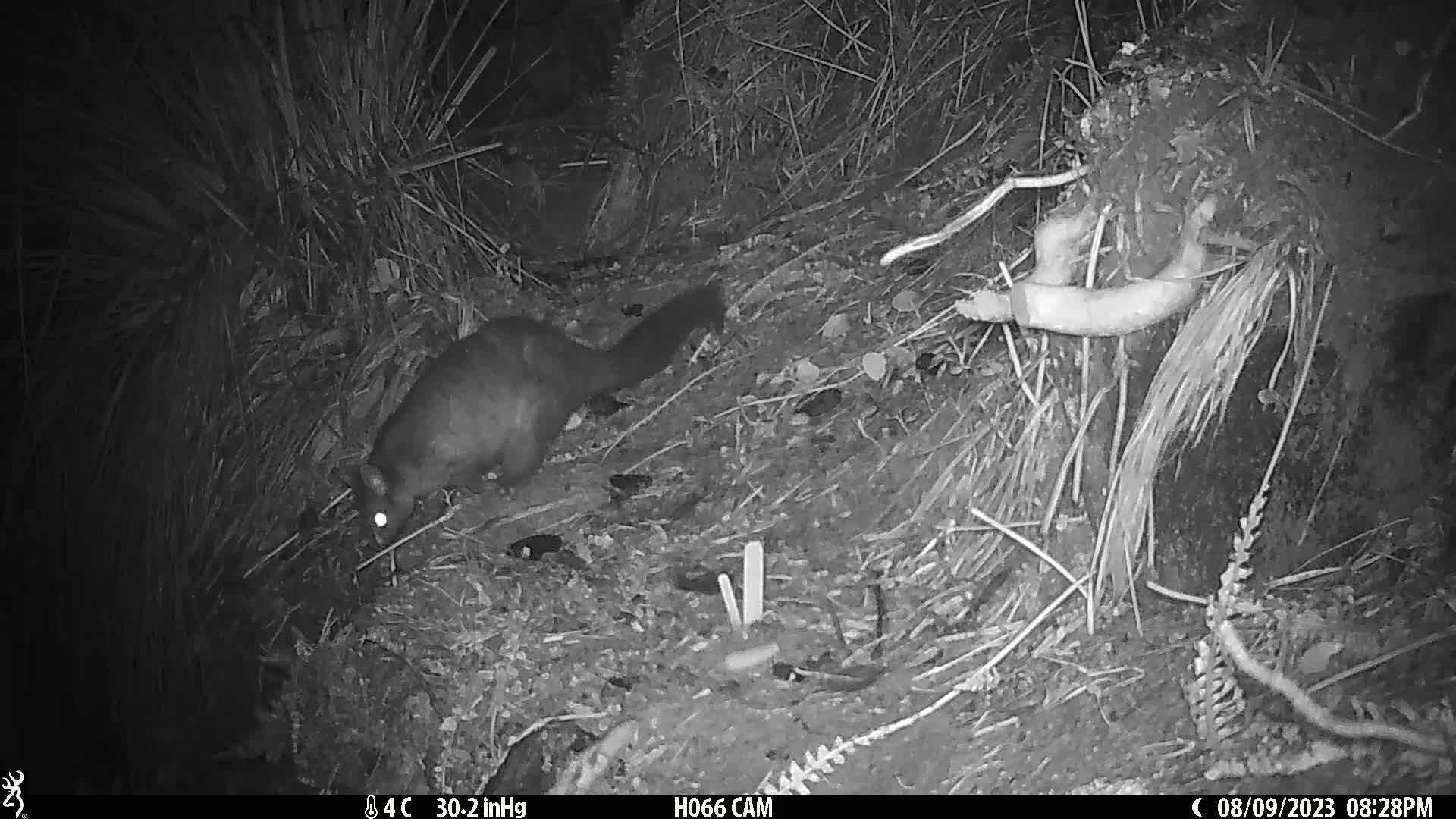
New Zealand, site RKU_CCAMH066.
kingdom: Animalia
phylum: Chordata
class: Mammalia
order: Diprotodontia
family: Phalangeridae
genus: Trichosurus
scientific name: Trichosurus vulpecula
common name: common brushtail possum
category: possum